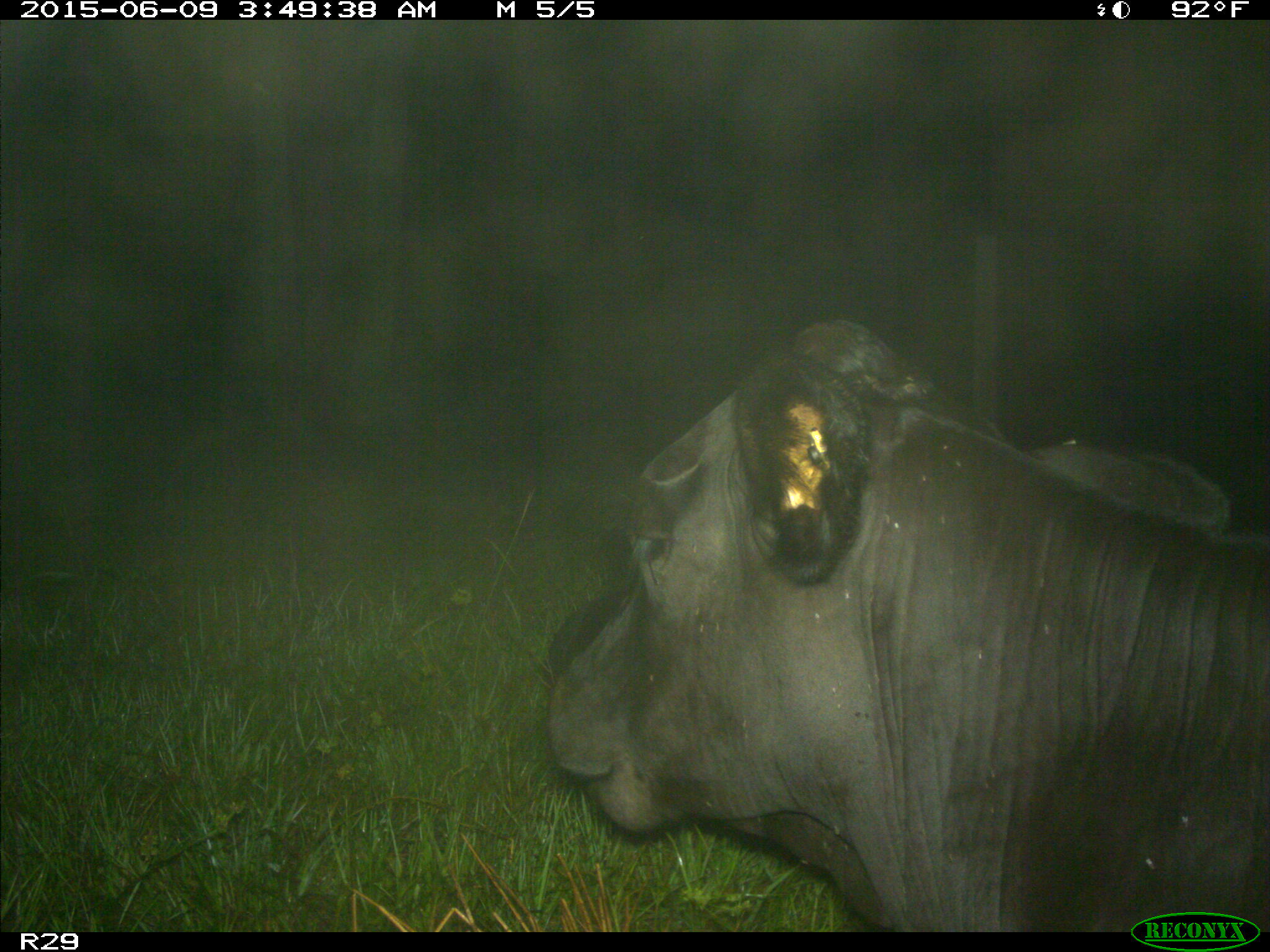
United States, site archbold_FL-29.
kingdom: Animalia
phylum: Chordata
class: Mammalia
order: Artiodactyla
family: Bovidae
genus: Bos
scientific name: Bos taurus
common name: domestic cow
Bos taurus (domestic cow).